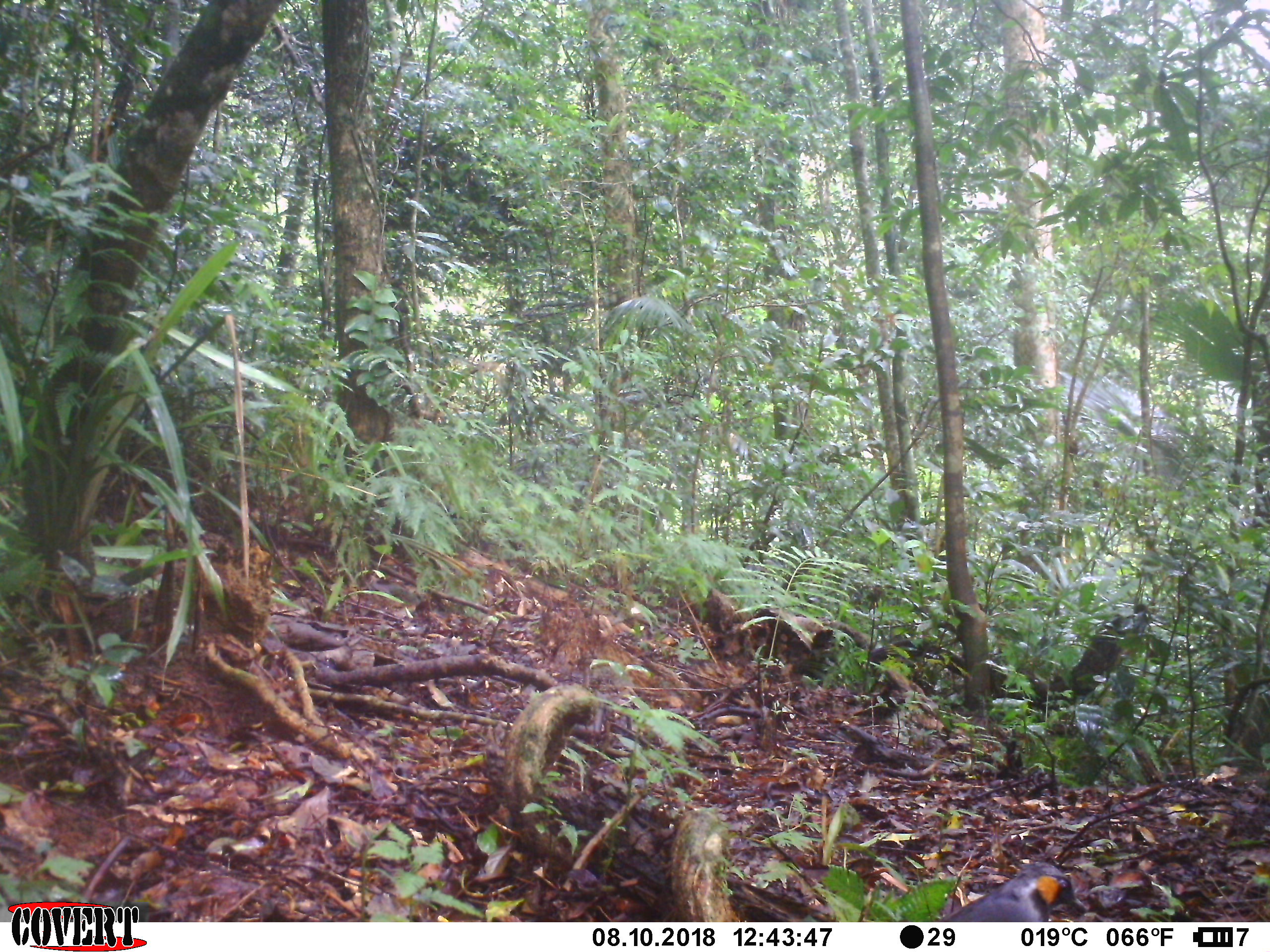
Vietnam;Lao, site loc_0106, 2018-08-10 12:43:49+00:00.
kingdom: Animalia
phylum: Chordata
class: Aves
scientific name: Aves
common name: bird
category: unidentified bird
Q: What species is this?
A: Unidentified bird (bird) (Aves).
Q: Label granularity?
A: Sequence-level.